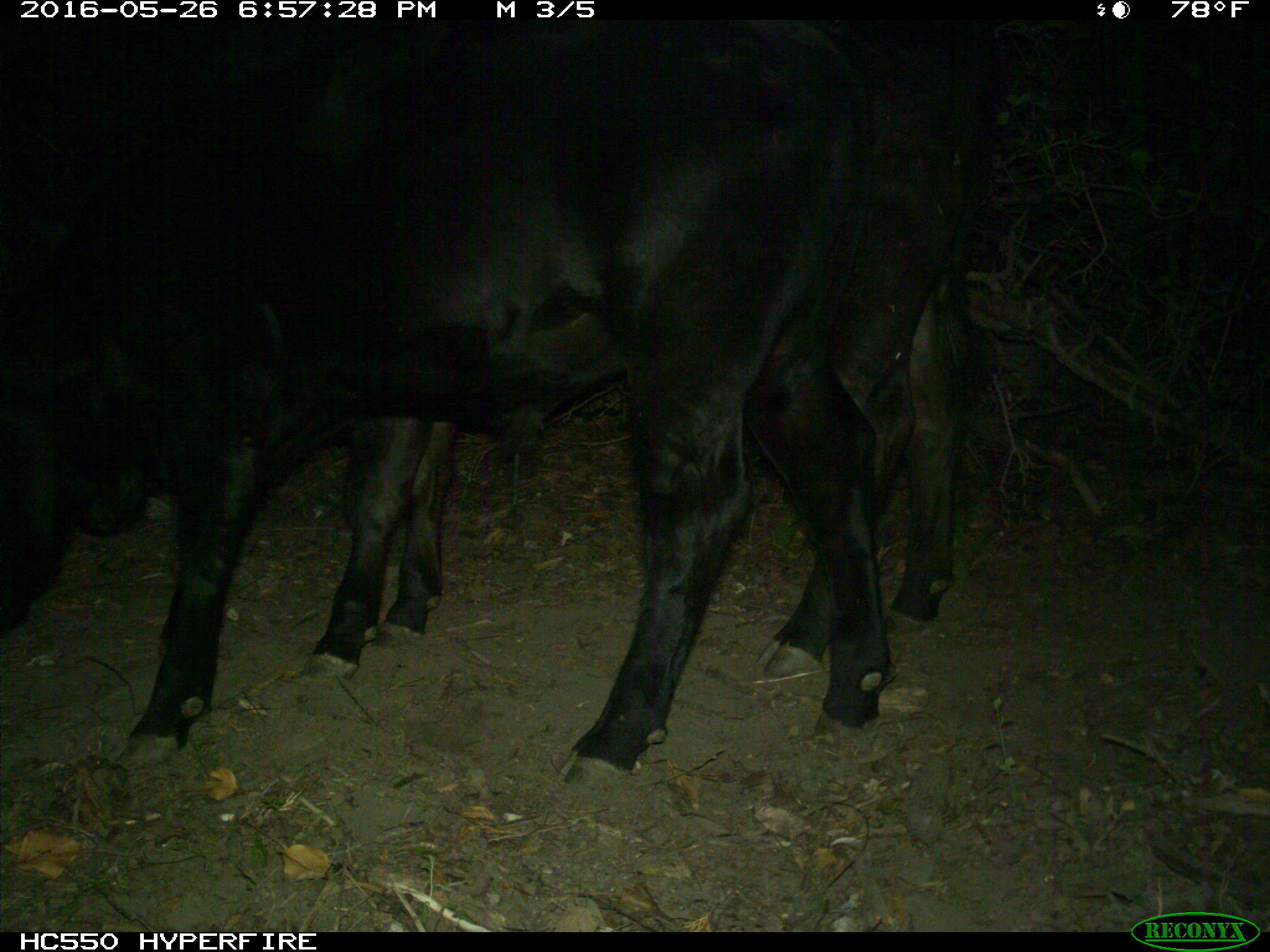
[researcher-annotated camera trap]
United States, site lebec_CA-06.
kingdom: Animalia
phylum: Chordata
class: Mammalia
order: Artiodactyla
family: Bovidae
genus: Bos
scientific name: Bos taurus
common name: domestic cow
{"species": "Bos taurus (domestic cow)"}